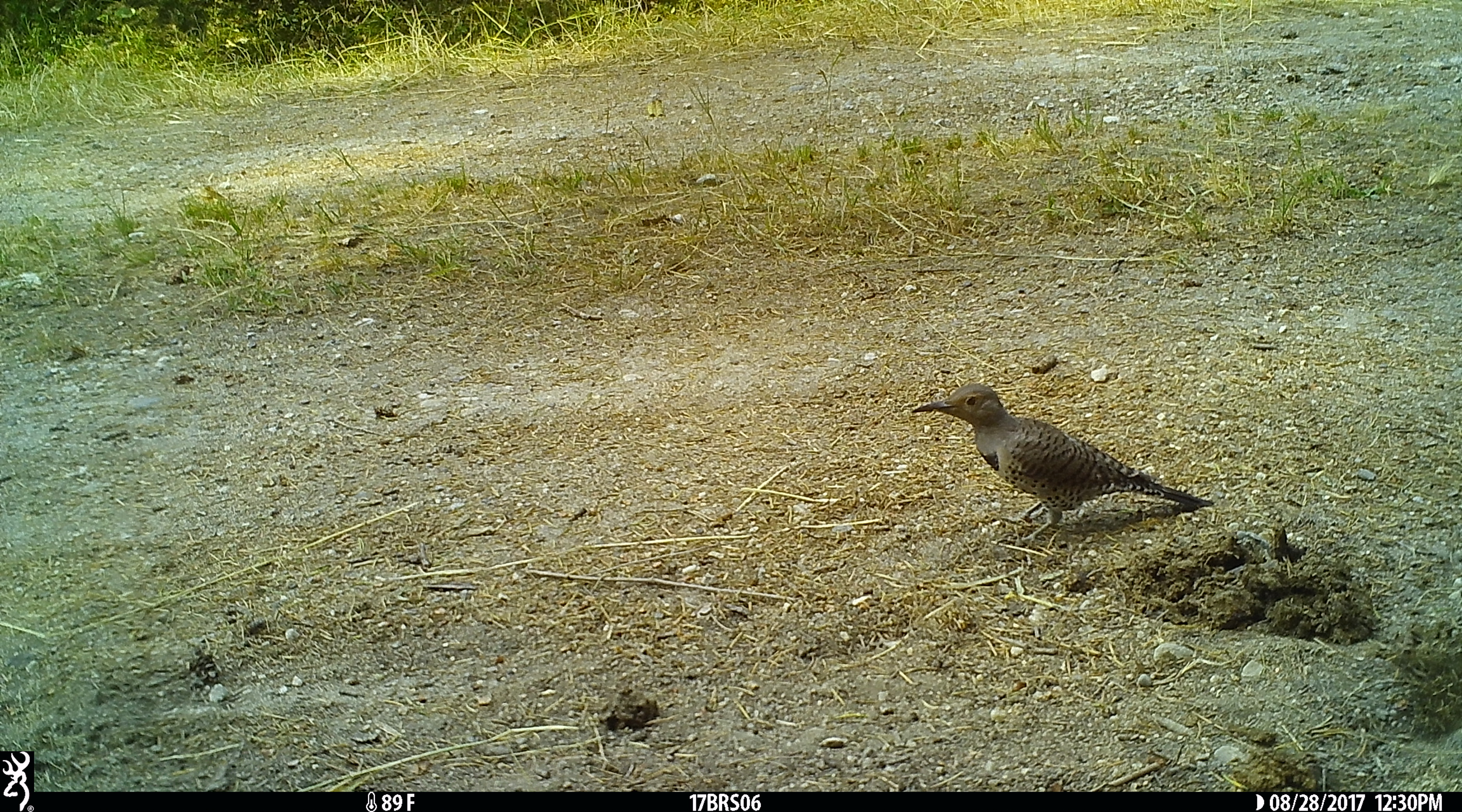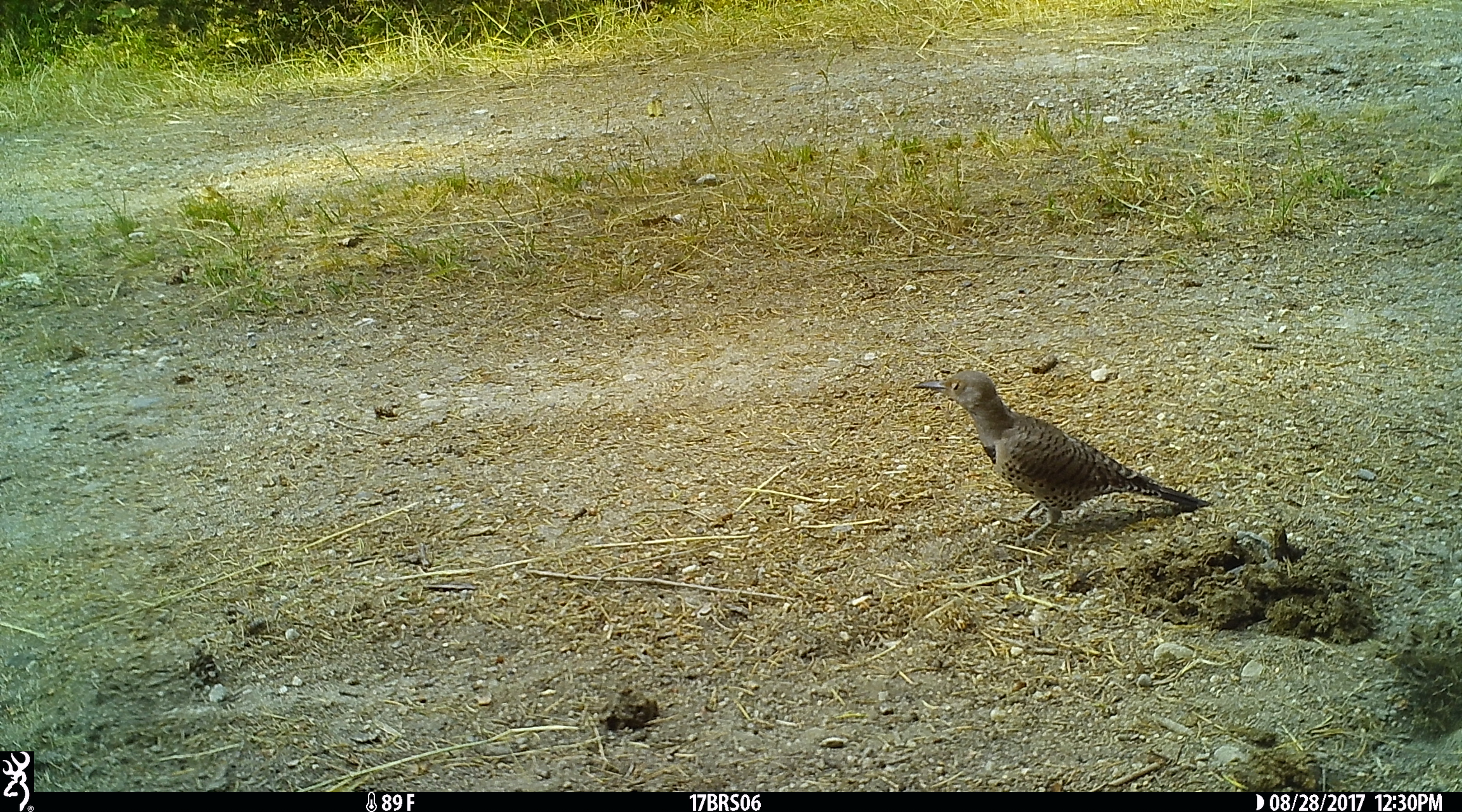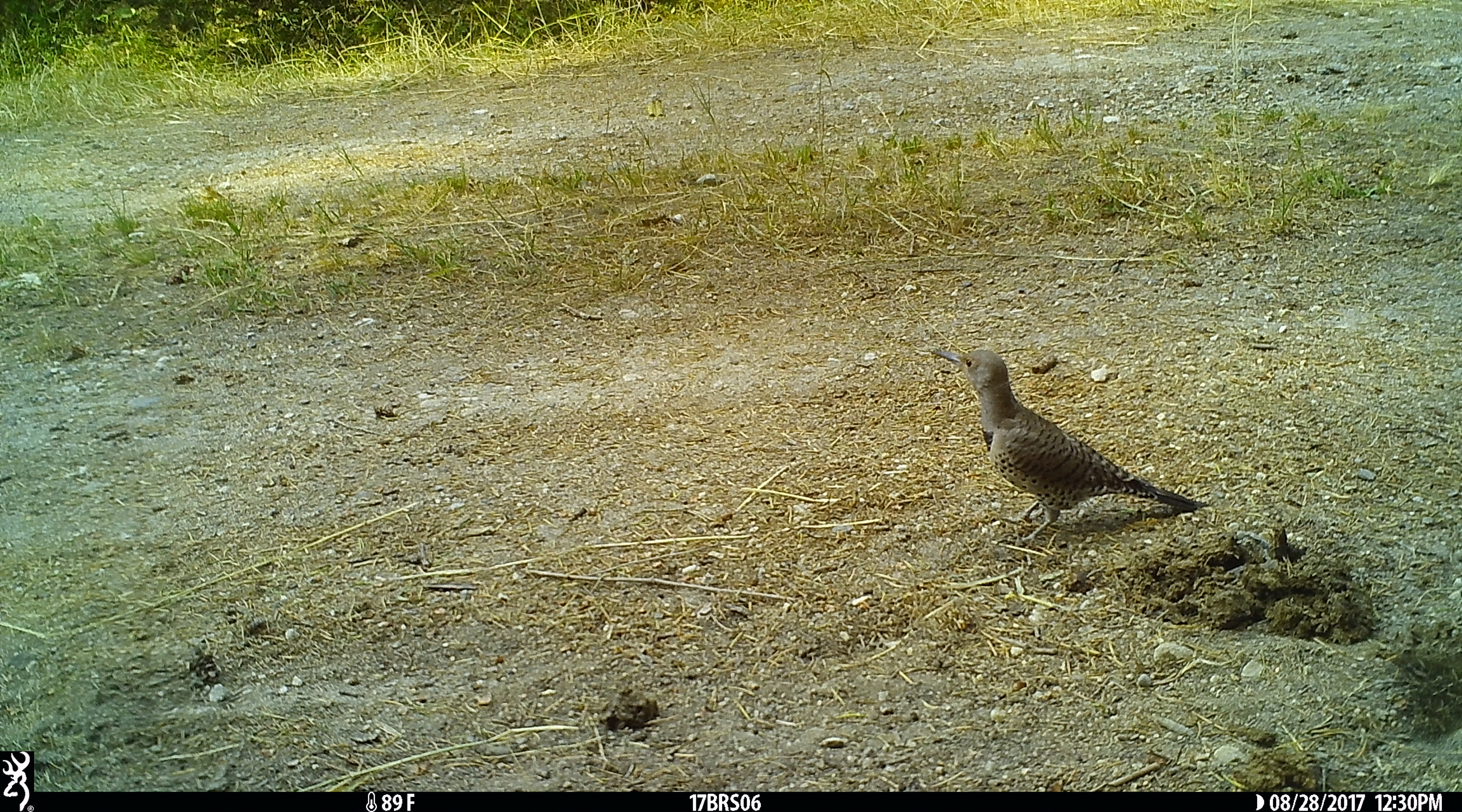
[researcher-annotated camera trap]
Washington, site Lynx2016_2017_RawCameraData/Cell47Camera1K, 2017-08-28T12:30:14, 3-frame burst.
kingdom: Animalia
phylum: Chordata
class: Aves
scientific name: Aves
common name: birds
Aves (birds). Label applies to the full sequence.